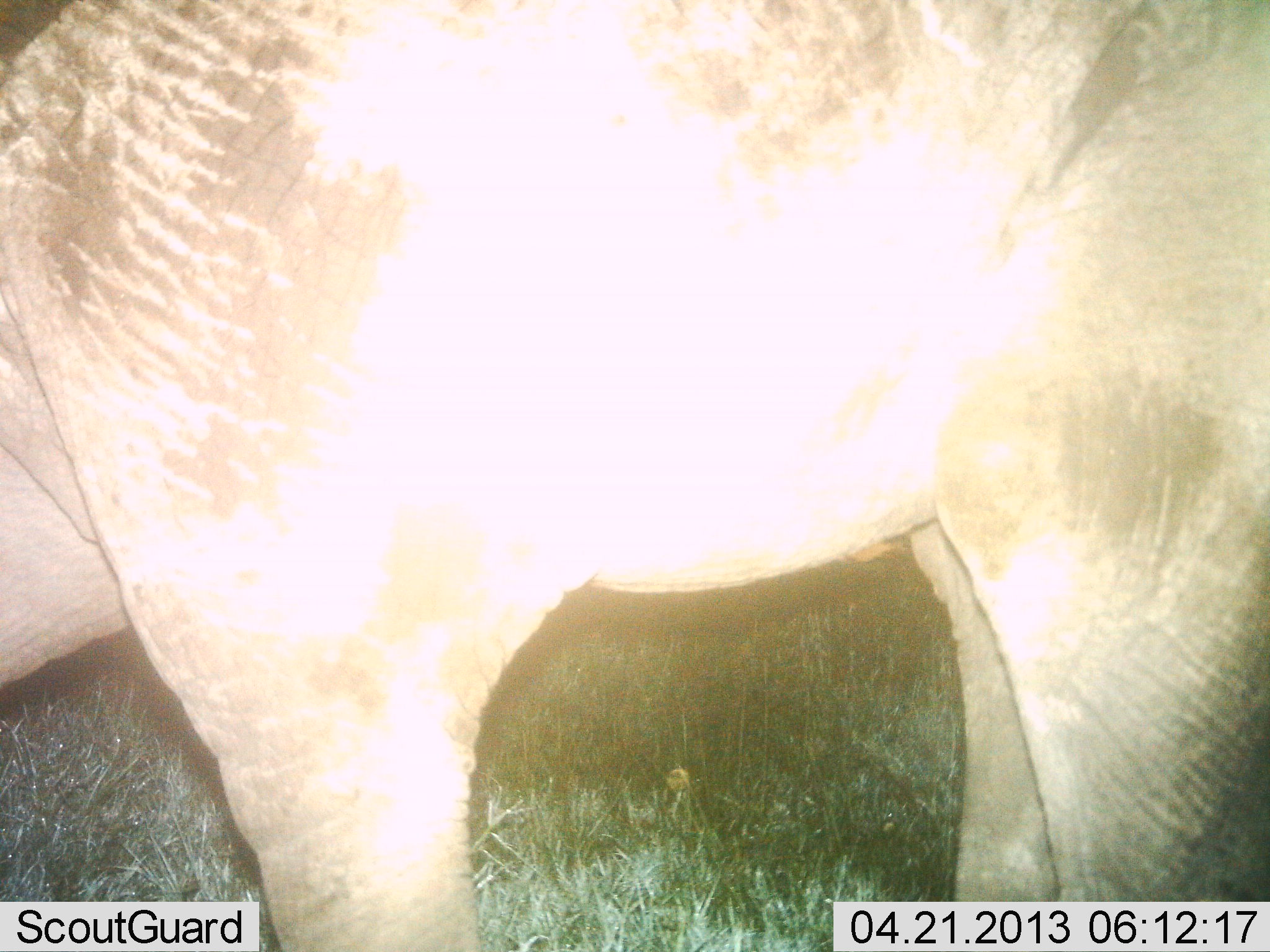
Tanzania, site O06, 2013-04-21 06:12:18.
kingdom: Animalia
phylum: Chordata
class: Mammalia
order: Proboscidea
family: Elephantidae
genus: Loxodonta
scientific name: Loxodonta africana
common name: african bush elephant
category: elephant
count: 1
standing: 81%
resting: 0%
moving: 15%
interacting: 0%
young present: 7%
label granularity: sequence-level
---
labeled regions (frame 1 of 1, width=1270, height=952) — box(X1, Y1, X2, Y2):
animal: box(1, 1, 1270, 952)